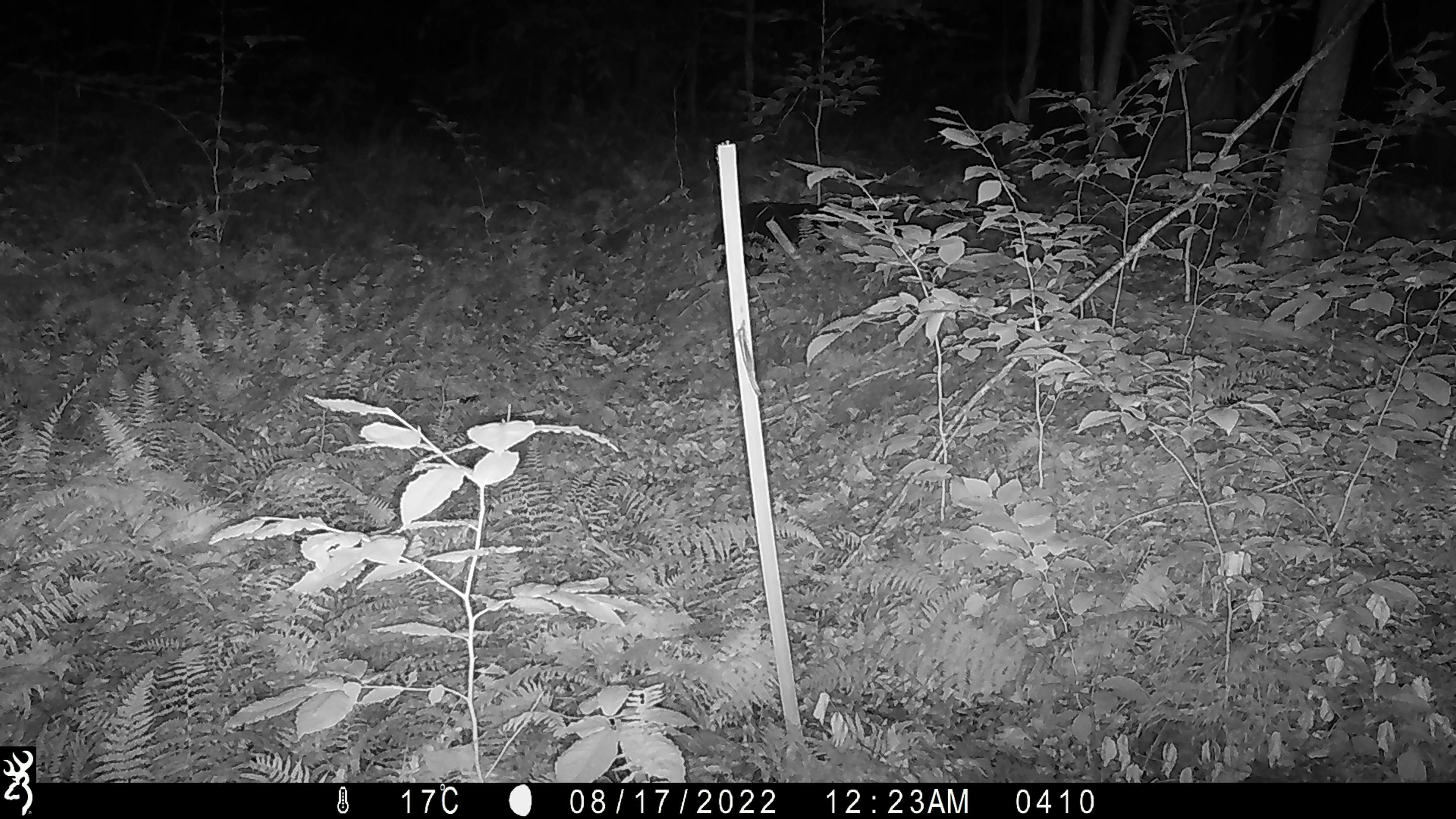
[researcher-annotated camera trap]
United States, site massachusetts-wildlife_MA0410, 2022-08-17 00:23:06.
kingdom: Animalia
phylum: Chordata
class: Mammalia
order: Carnivora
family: Ursidae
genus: Ursus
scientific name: Ursus americanus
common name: black bear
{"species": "black bear (Ursus americanus)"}